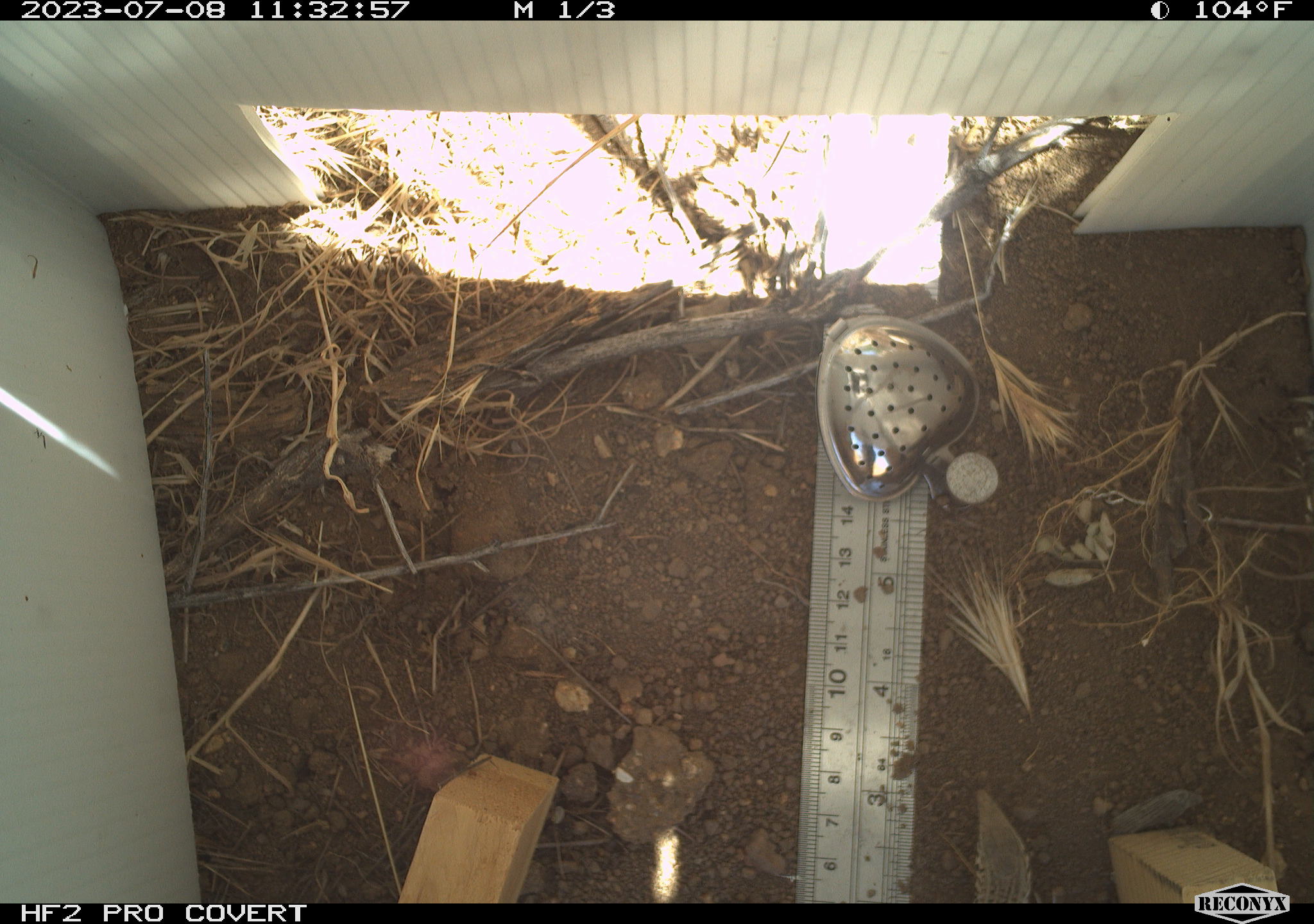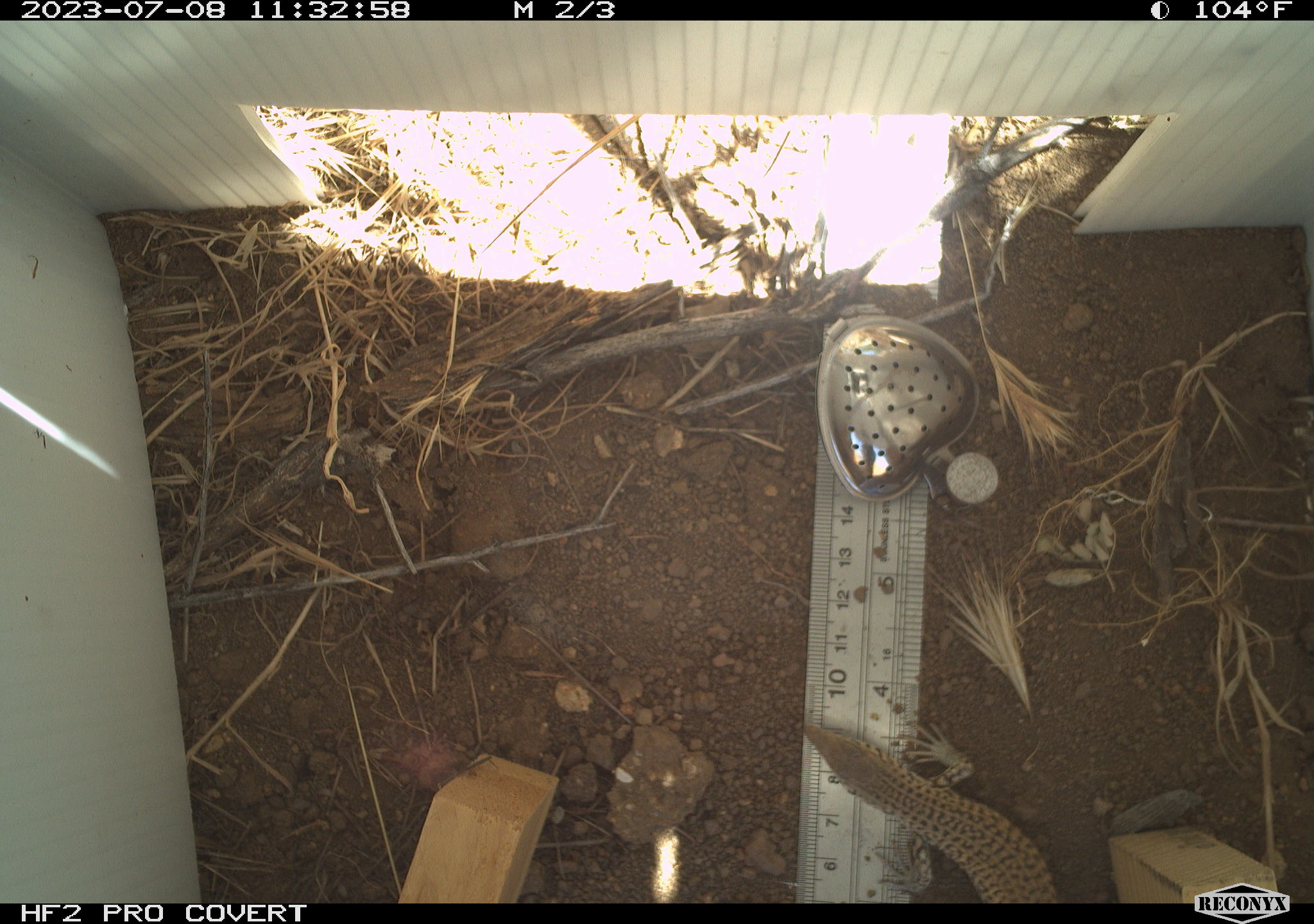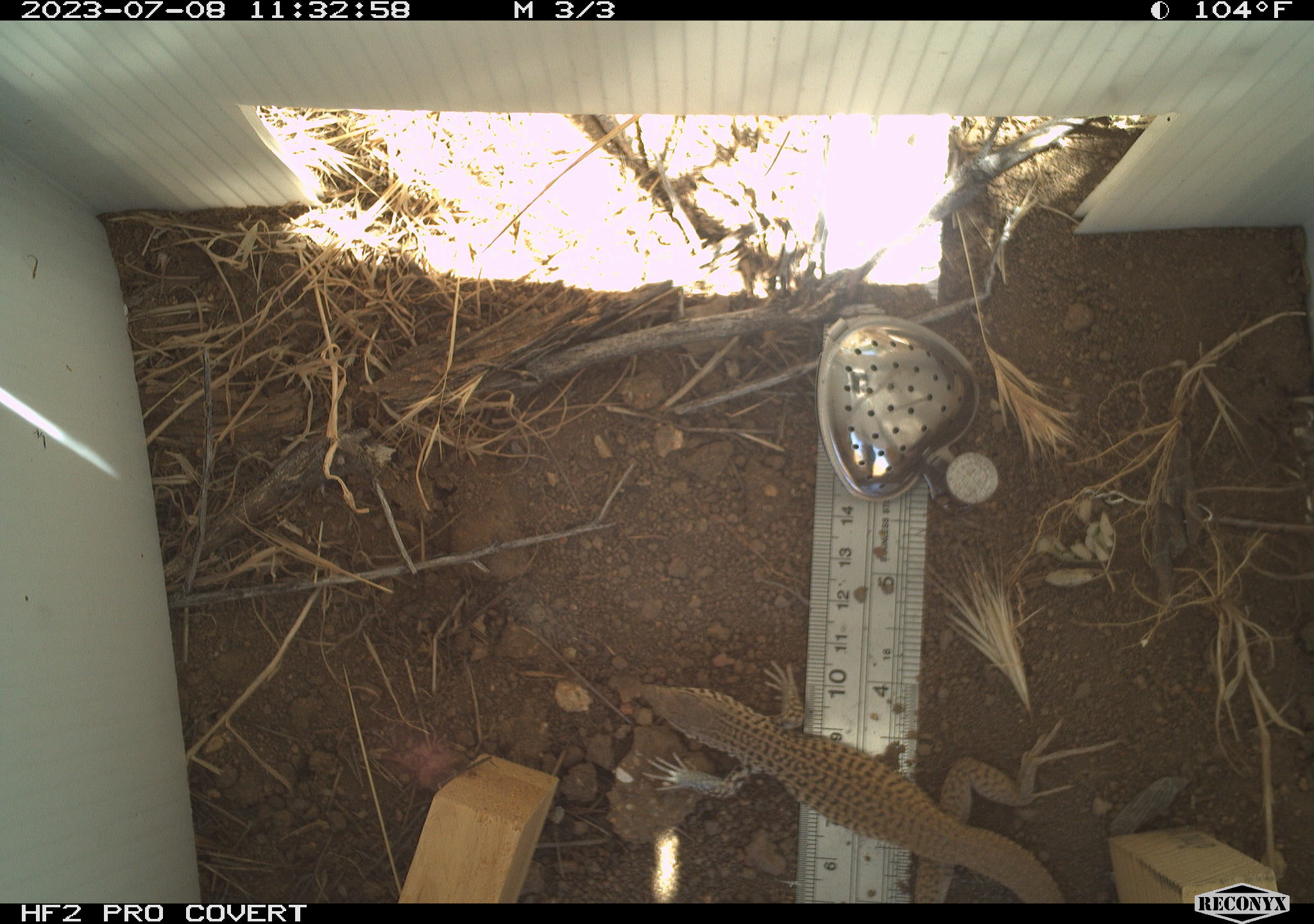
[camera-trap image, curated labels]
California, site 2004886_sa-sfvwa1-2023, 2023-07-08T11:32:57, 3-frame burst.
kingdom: Animalia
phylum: Chordata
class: Reptilia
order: Squamata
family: Teiidae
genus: Aspidoscelis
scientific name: Aspidoscelis tigris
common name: western whiptail